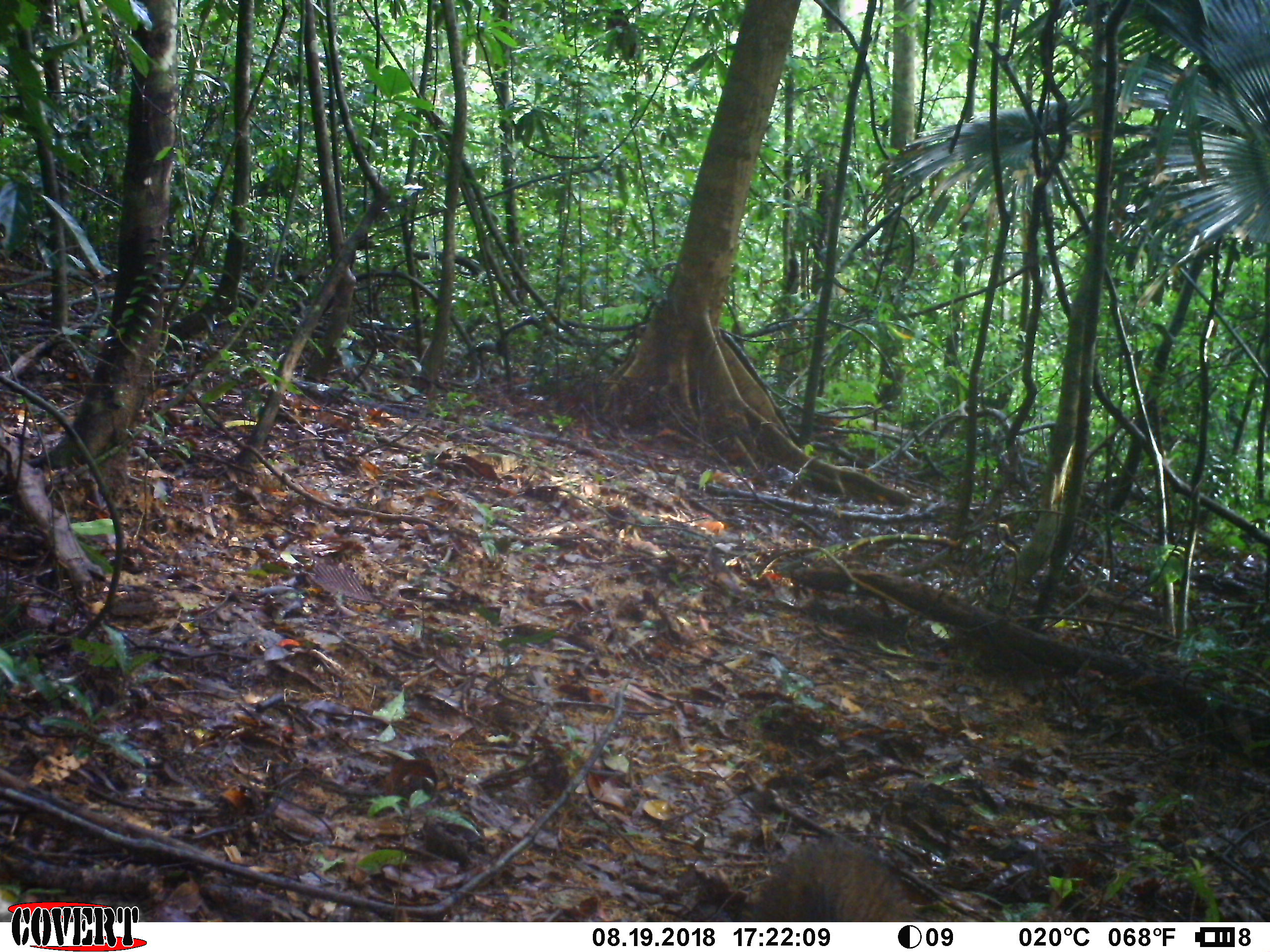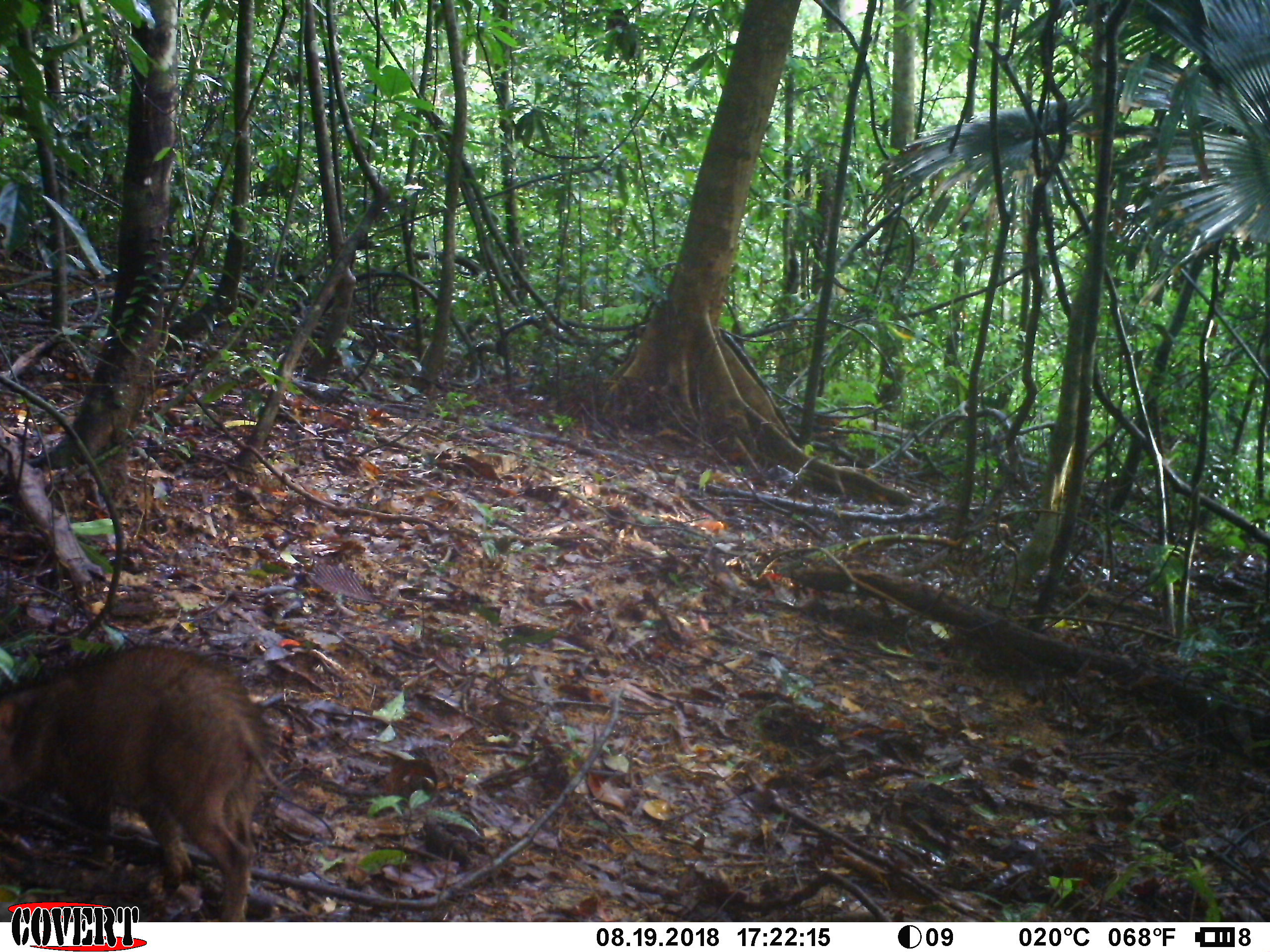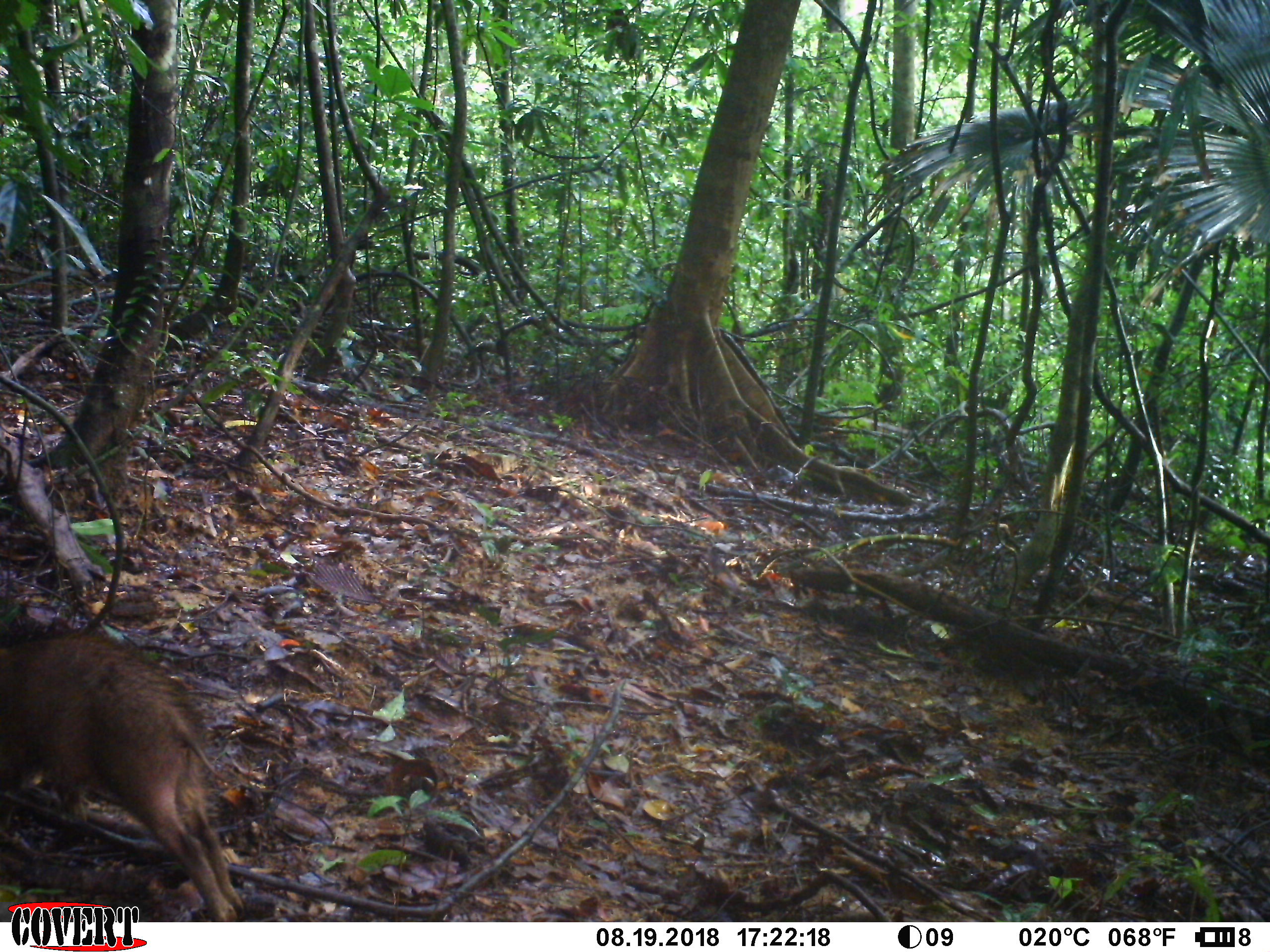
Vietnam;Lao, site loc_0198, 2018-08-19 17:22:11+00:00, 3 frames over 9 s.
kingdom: Animalia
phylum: Chordata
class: Mammalia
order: Artiodactyla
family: Suidae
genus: Sus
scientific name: Sus scrofa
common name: eurasian wild pig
Eurasian wild pig (Sus scrofa). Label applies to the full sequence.